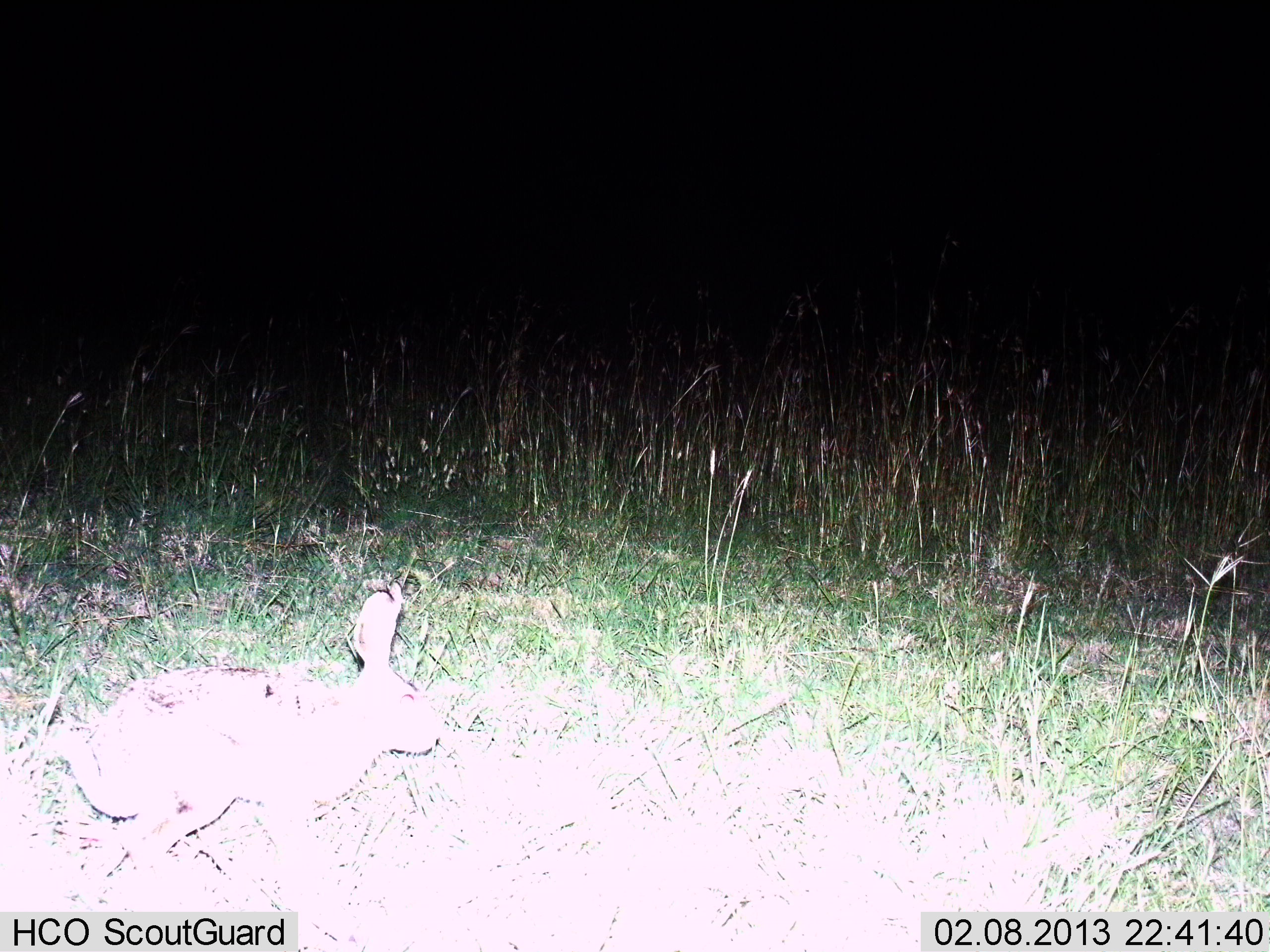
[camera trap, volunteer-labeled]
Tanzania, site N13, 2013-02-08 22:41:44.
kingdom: Animalia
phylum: Chordata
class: Mammalia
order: Lagomorpha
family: Leporidae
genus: Lepus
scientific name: Lepus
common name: hare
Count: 1.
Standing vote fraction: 7%.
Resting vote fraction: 0%.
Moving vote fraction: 93%.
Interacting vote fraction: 0%.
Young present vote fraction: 0%.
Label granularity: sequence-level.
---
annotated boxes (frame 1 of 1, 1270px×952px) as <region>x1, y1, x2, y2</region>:
animal: <region>37, 586, 442, 906</region>